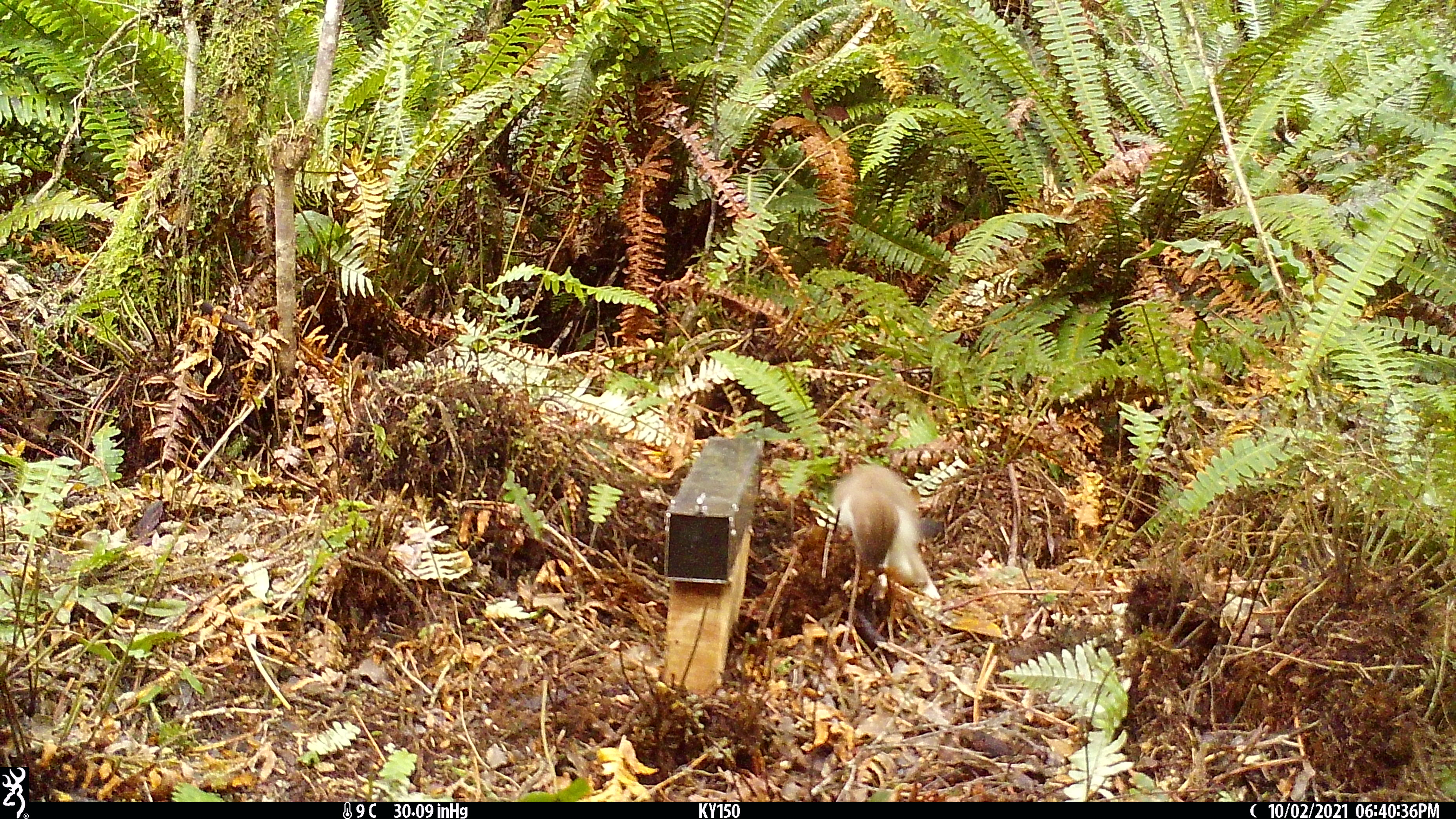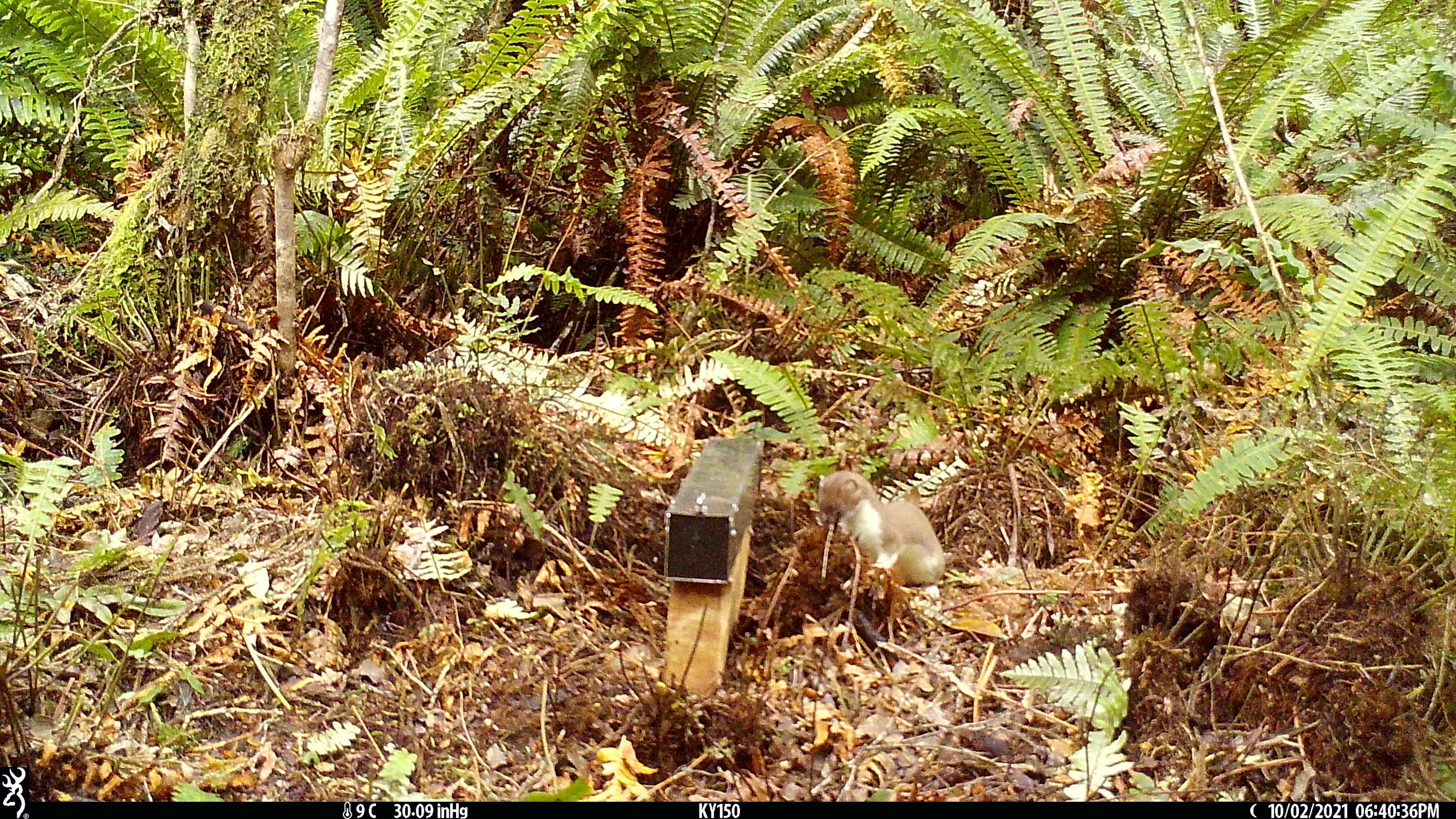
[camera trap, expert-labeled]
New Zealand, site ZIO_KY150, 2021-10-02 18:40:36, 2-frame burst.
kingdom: Animalia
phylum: Chordata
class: Mammalia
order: Carnivora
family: Mustelidae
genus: Mustela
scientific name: Mustela erminea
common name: stoat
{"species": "stoat (Mustela erminea)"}